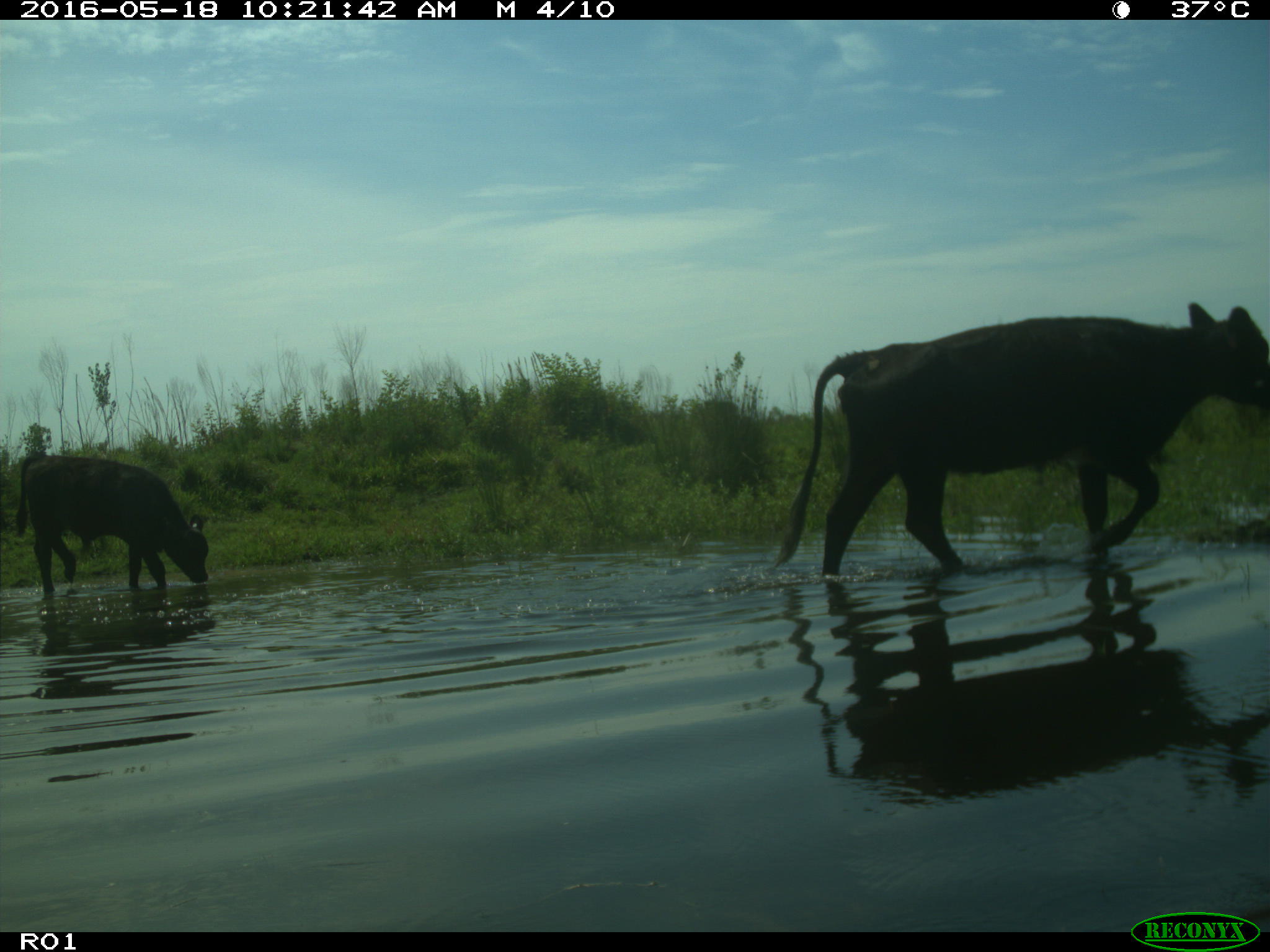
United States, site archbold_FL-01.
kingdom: Animalia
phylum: Chordata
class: Mammalia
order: Artiodactyla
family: Bovidae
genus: Bos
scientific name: Bos taurus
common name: domestic cow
Bos taurus (domestic cow).